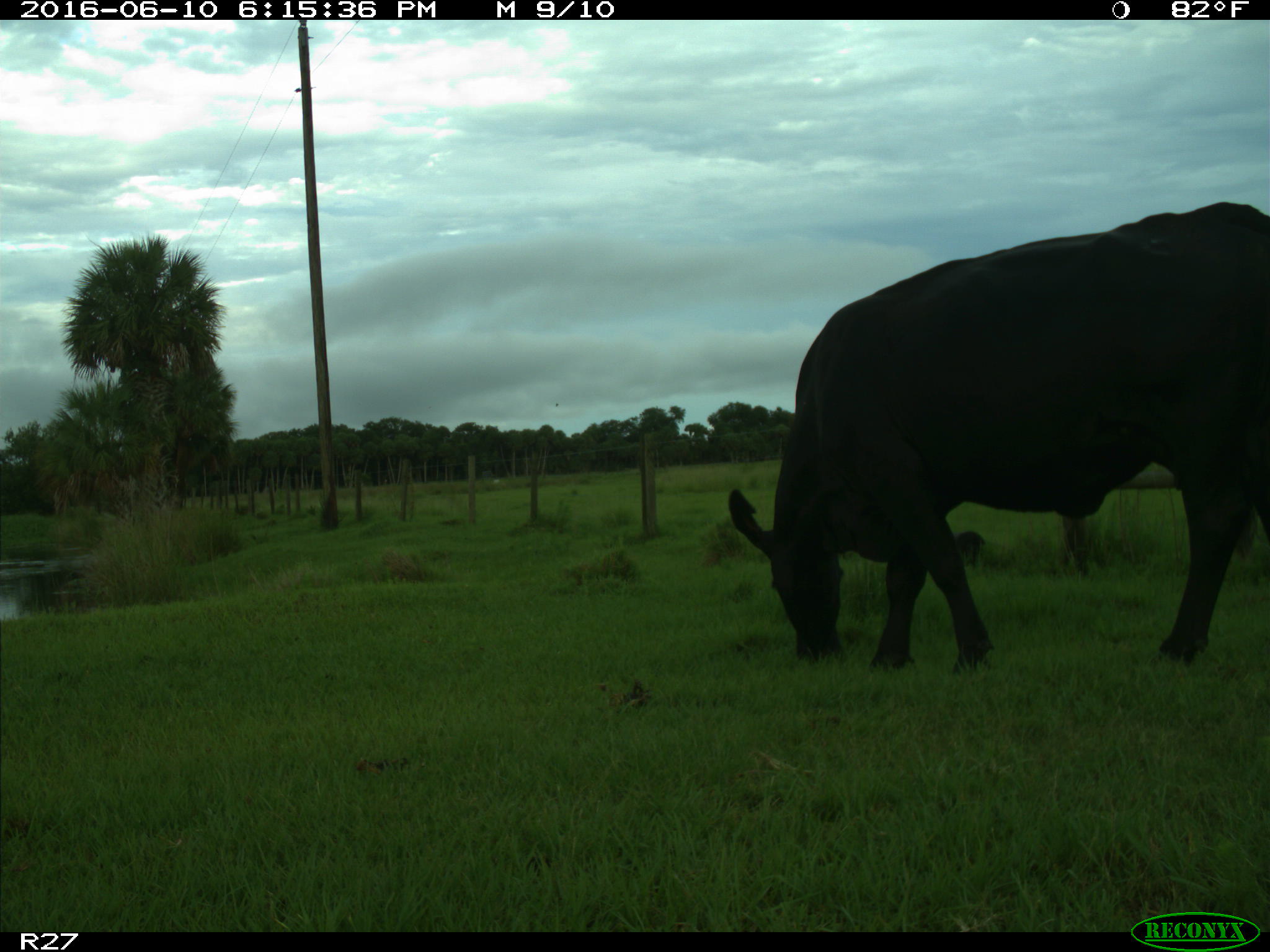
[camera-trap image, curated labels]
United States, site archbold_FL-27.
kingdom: Animalia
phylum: Chordata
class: Mammalia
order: Artiodactyla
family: Bovidae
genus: Bos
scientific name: Bos taurus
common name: domestic cow